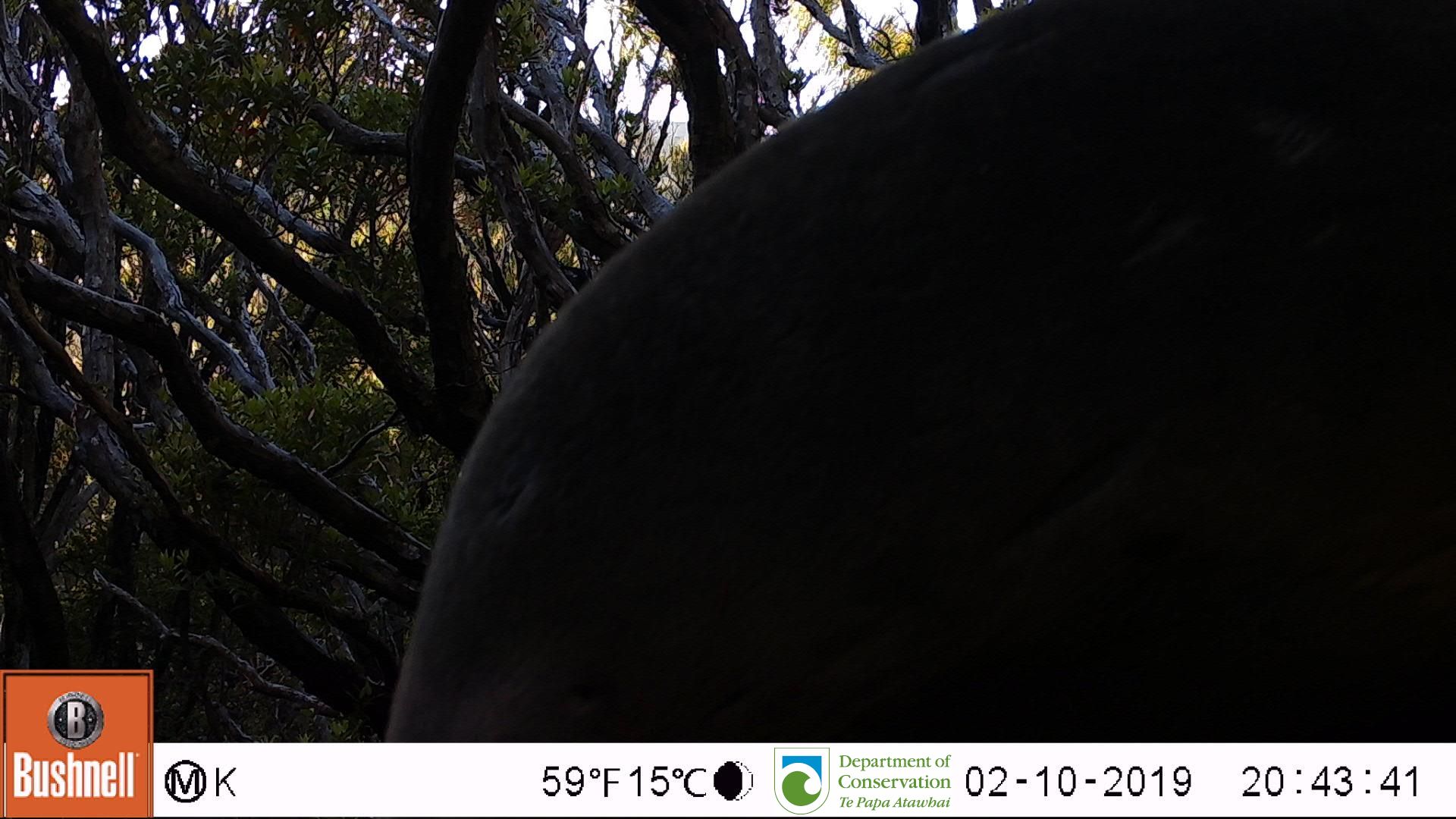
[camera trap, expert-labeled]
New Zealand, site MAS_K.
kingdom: Animalia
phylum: Chordata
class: Mammalia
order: Carnivora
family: Otariidae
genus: Phocarctos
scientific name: Phocarctos hookeri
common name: new zealand sea lion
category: sealion